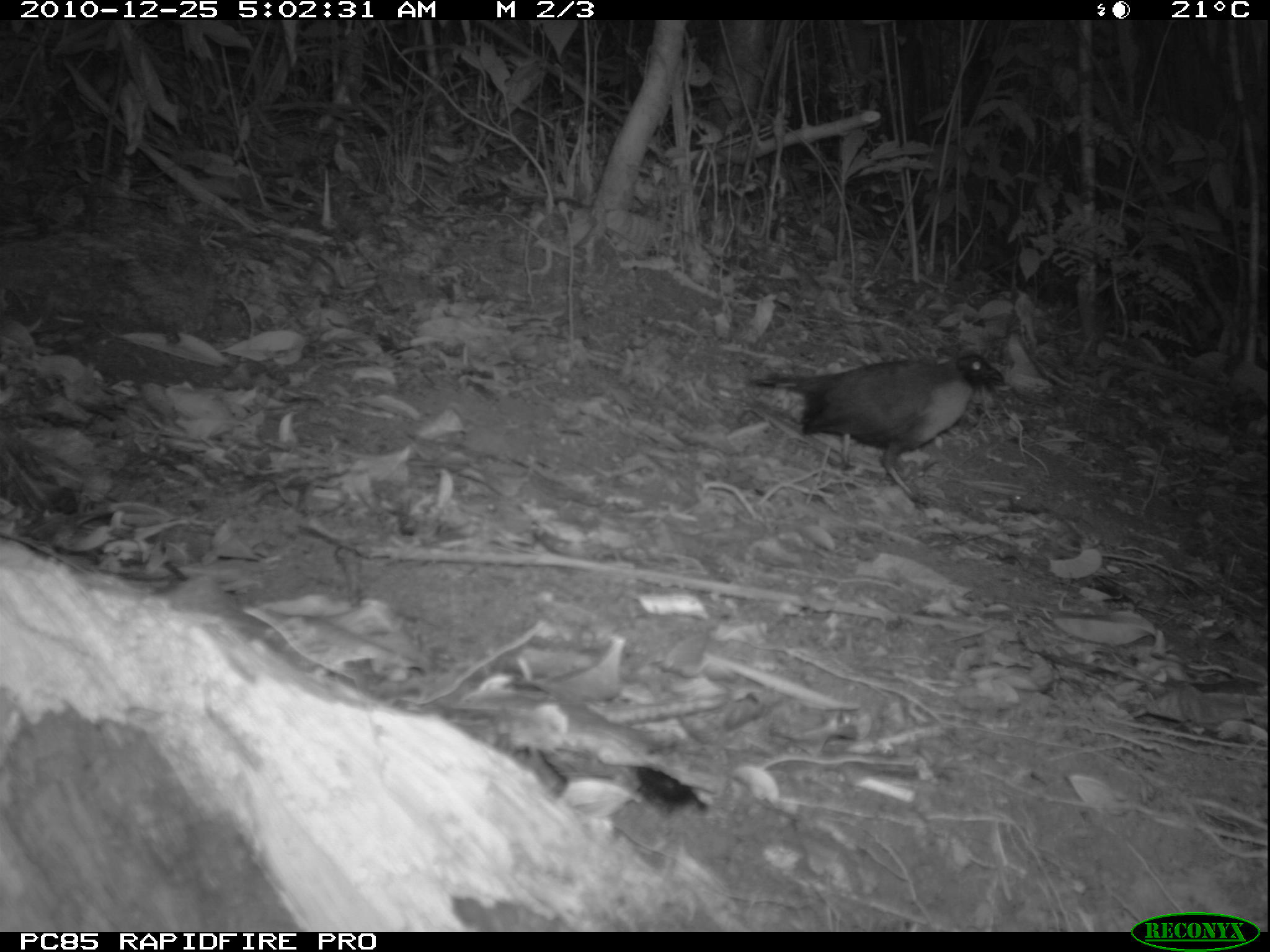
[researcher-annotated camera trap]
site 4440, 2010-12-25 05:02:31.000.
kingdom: Animalia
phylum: Chordata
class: Aves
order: Passeriformes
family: Cisticolidae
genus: Cisticola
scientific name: Cisticola cherina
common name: madagascar cisticola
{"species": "Cisticola cherina (madagascar cisticola)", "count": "1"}